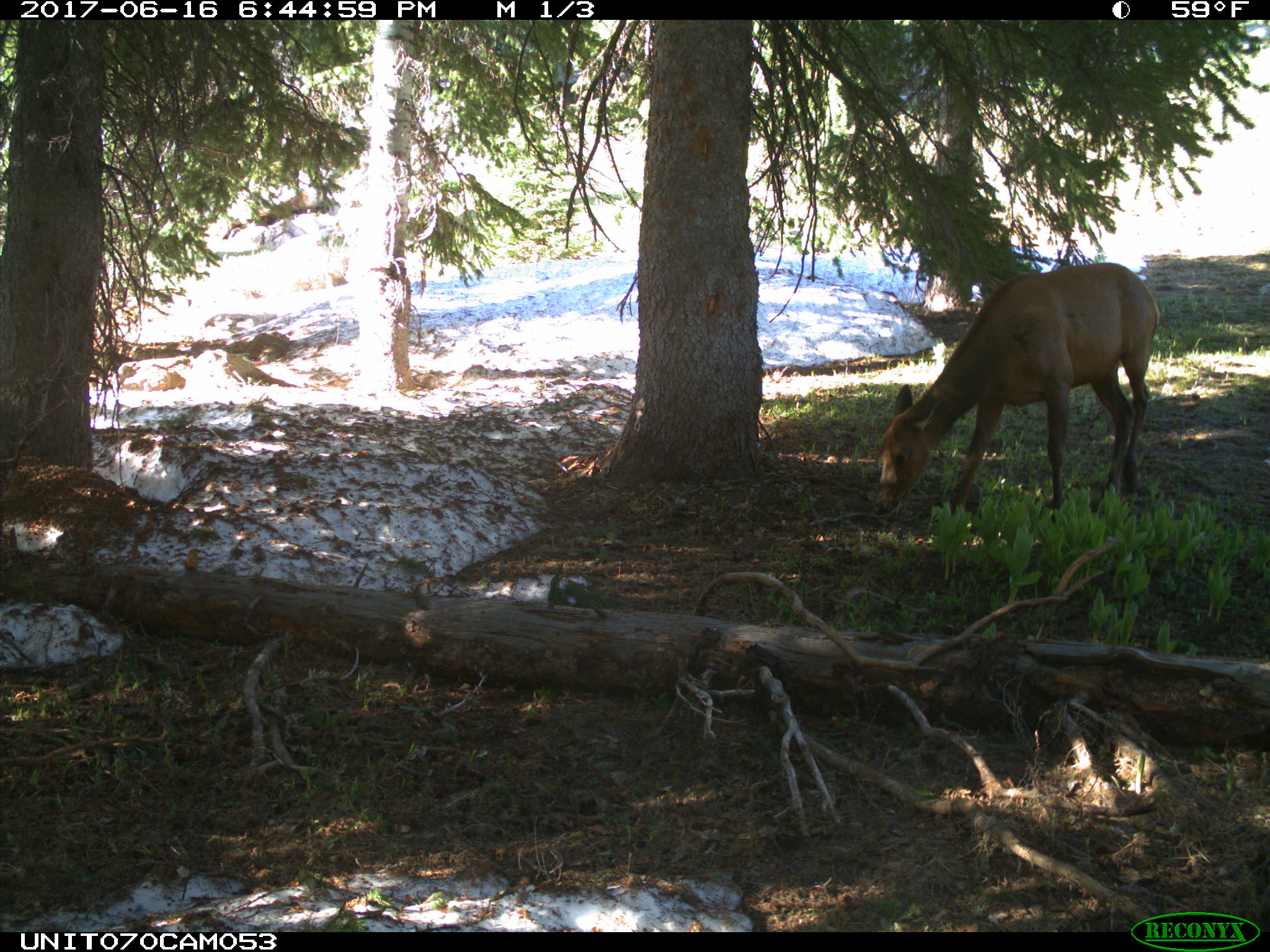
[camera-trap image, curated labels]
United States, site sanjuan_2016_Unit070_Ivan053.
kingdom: Animalia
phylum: Chordata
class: Mammalia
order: Artiodactyla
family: Cervidae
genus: Cervus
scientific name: Cervus elaphus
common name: red deer